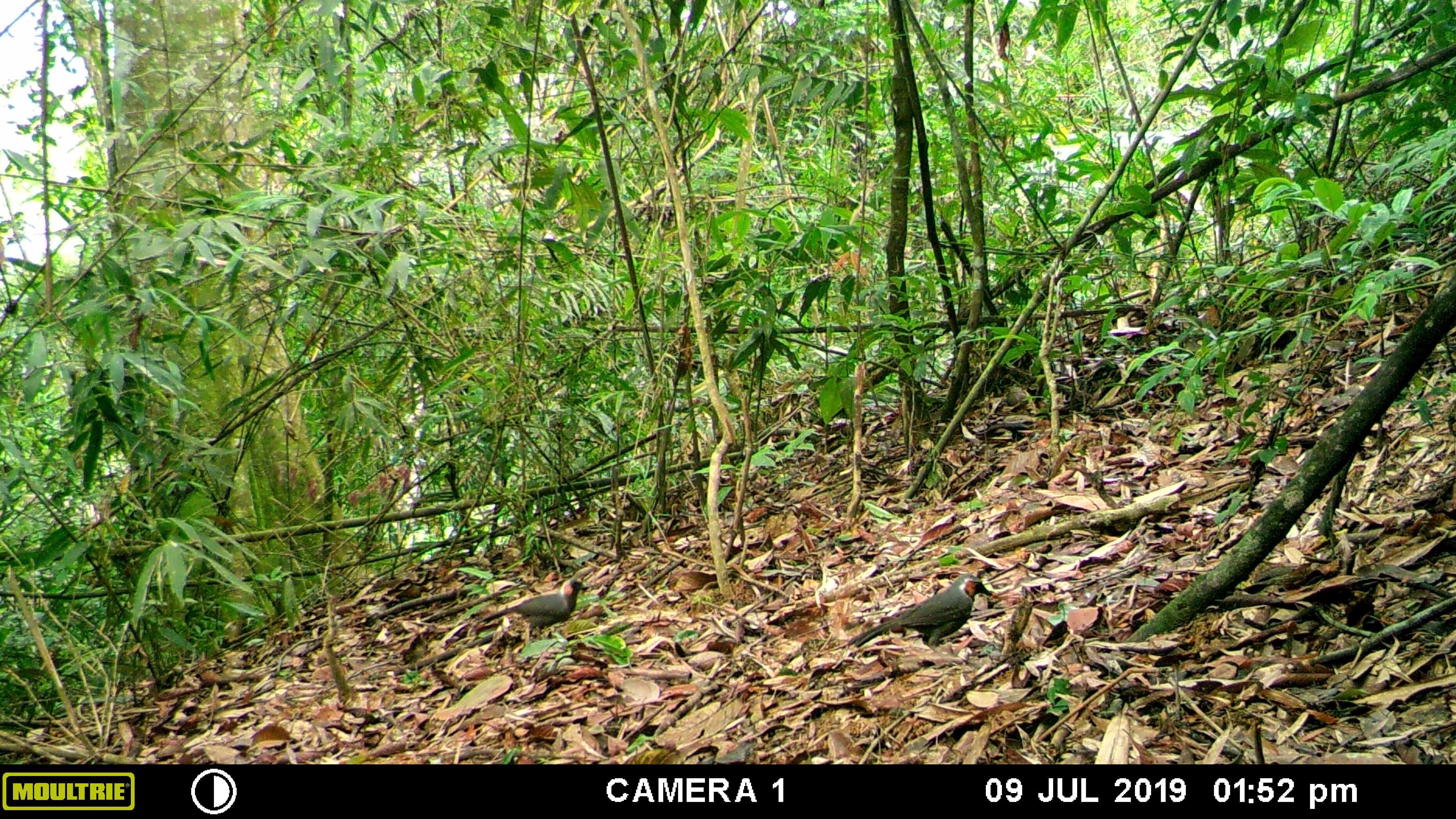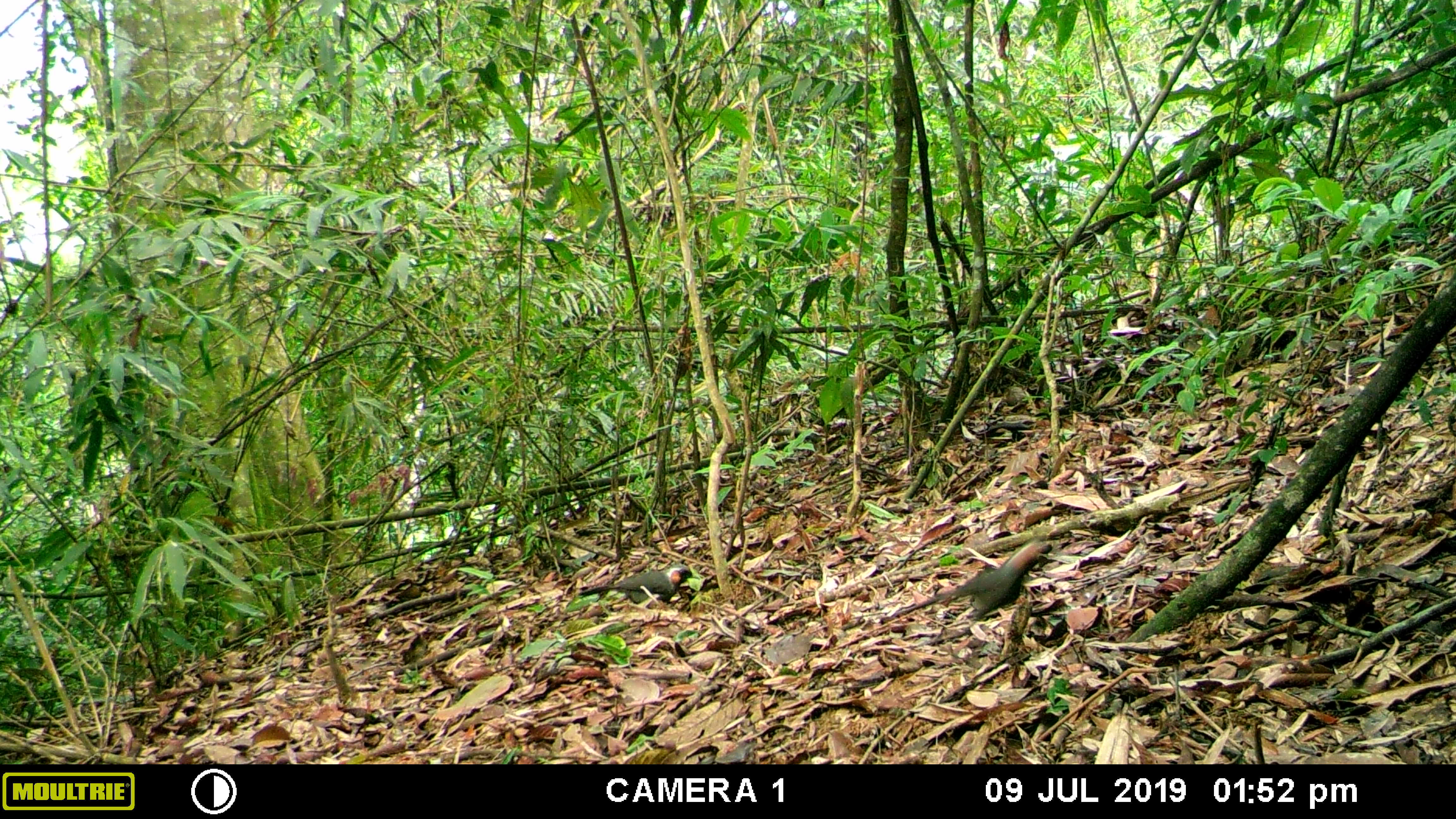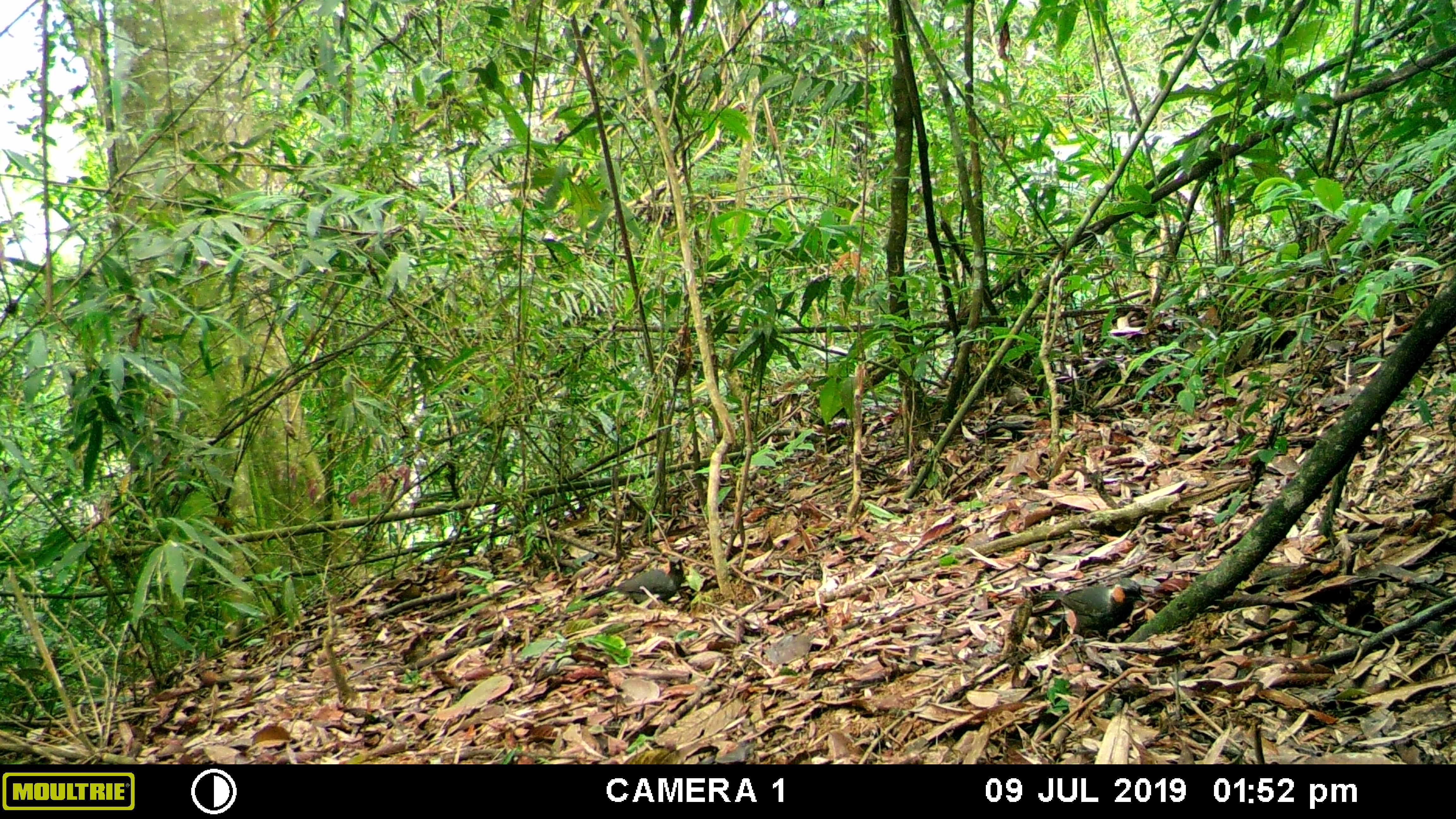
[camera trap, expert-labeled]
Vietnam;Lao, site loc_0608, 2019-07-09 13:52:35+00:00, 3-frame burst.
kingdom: Animalia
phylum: Chordata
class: Aves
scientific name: Aves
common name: bird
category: unidentified bird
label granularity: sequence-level